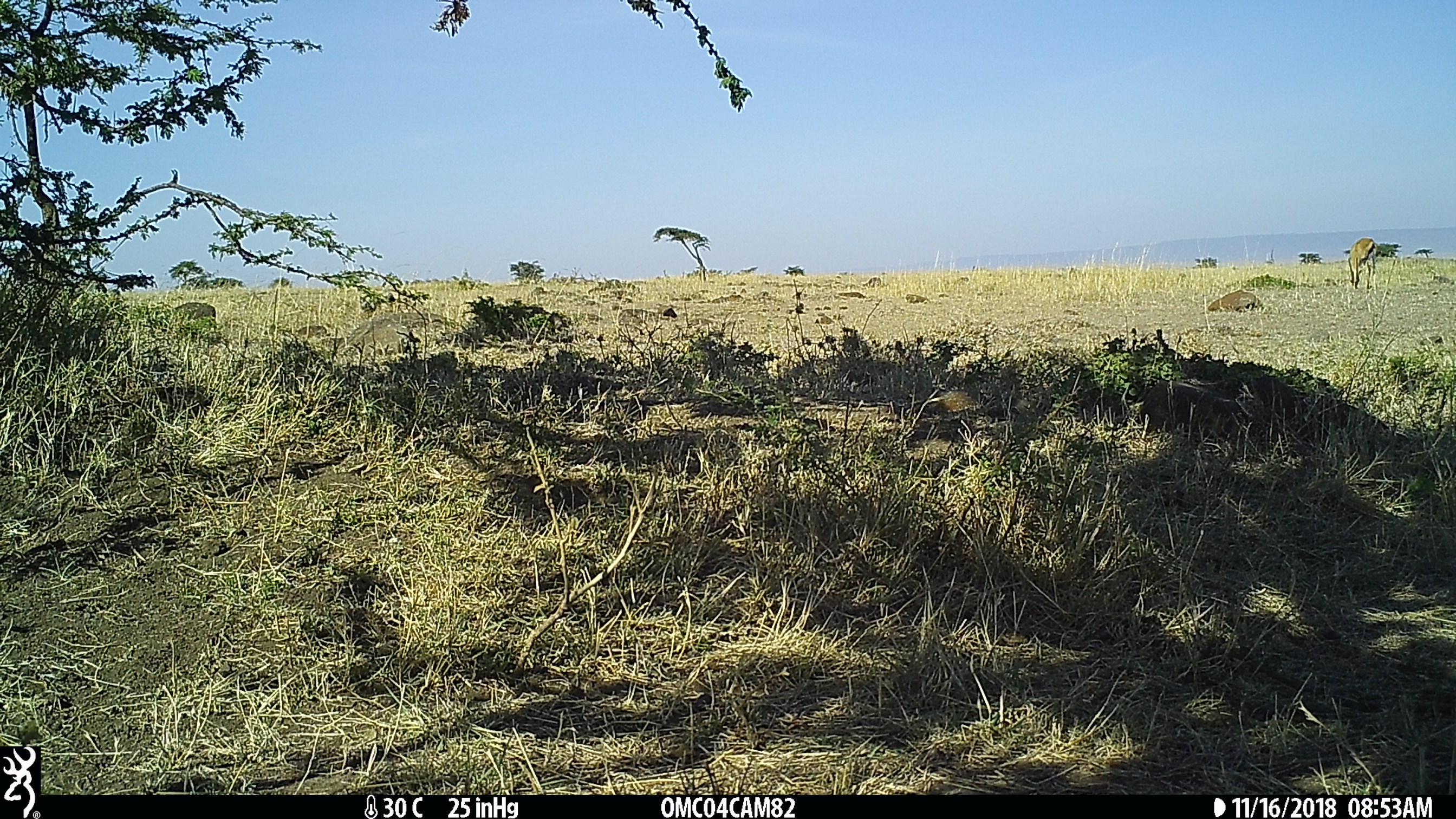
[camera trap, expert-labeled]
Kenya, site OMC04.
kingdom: Animalia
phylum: Chordata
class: Mammalia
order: Artiodactyla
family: Bovidae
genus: Eudorcas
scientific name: Eudorcas thomsonii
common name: thomon's gazelle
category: gazelle thomsons